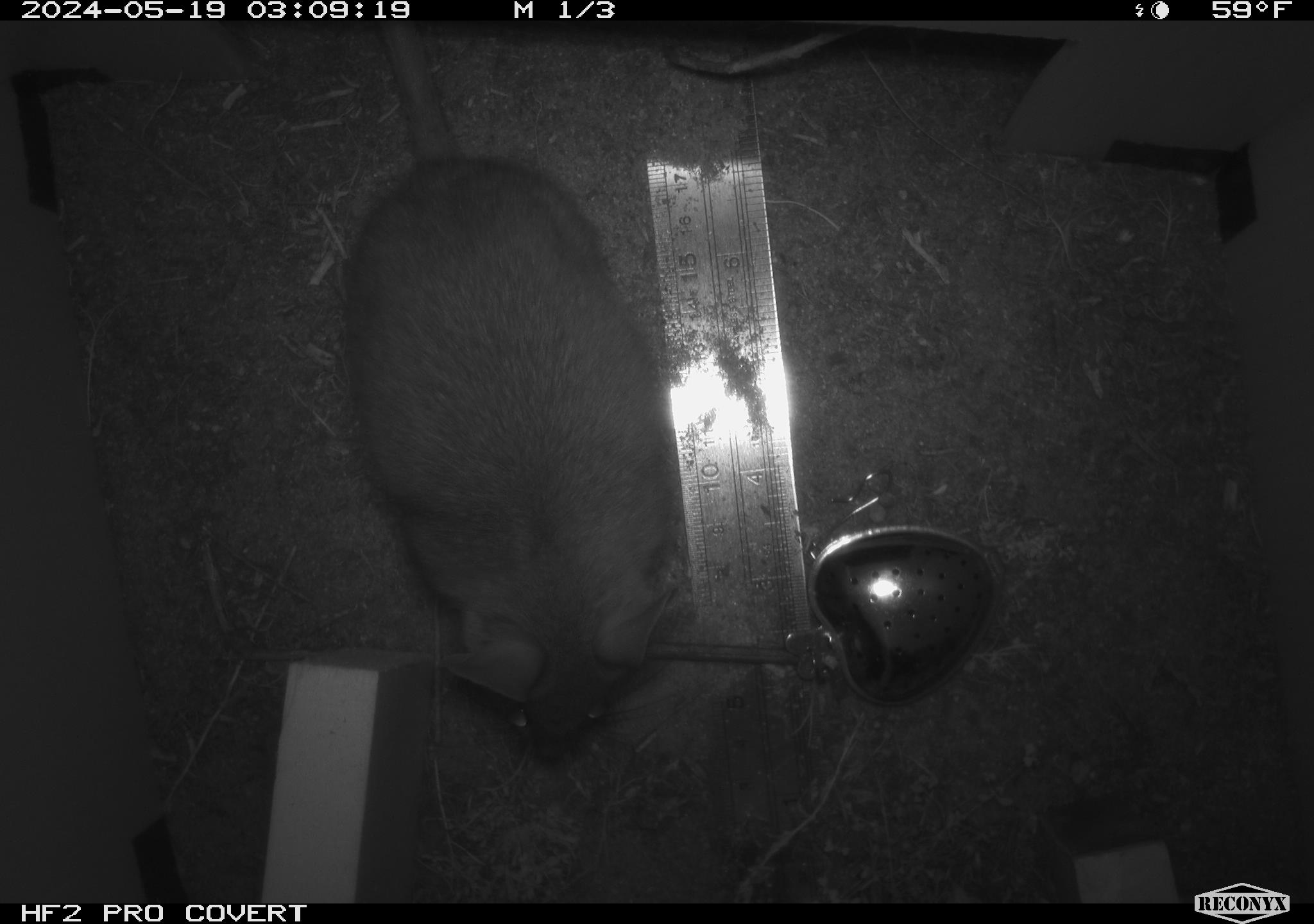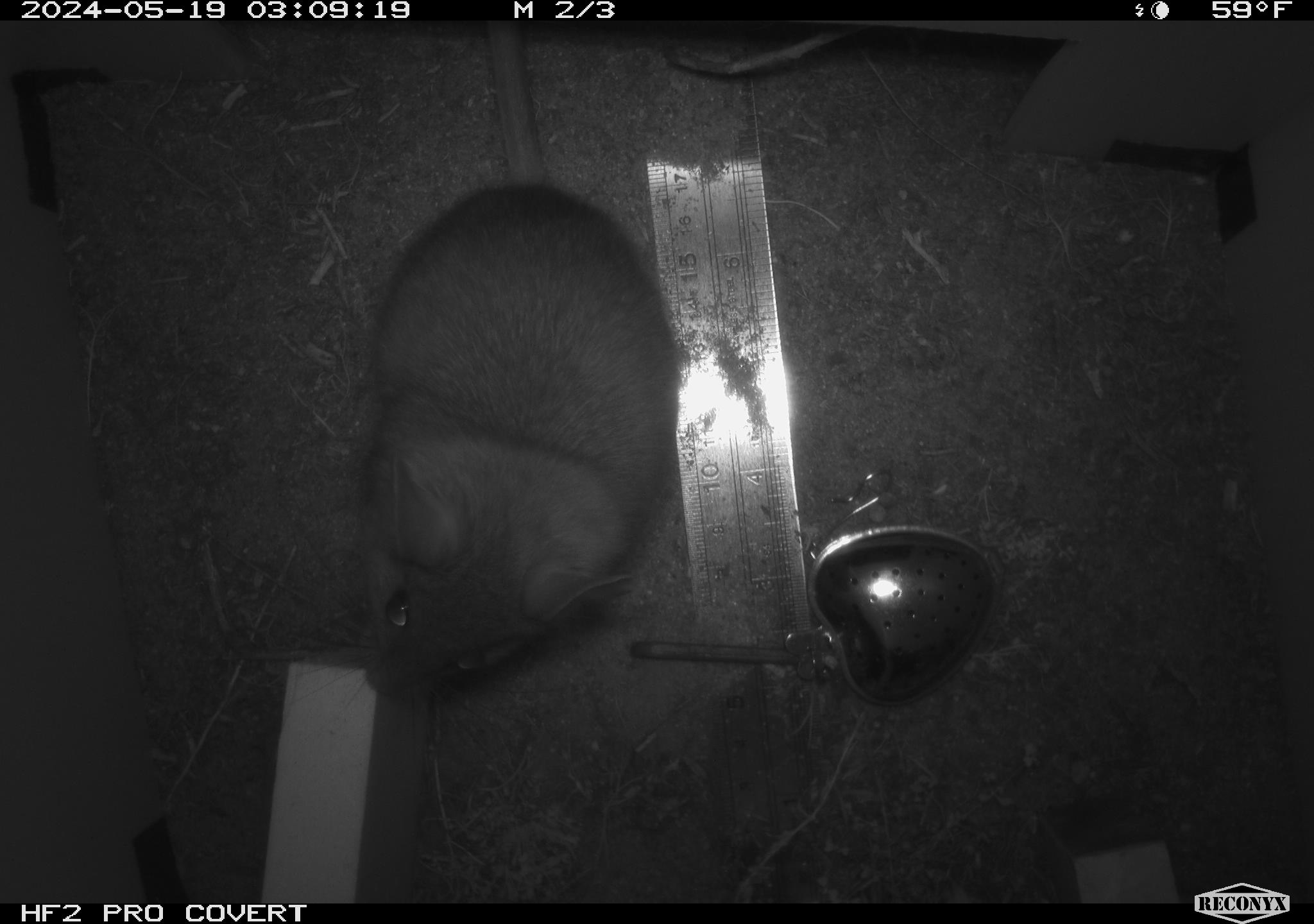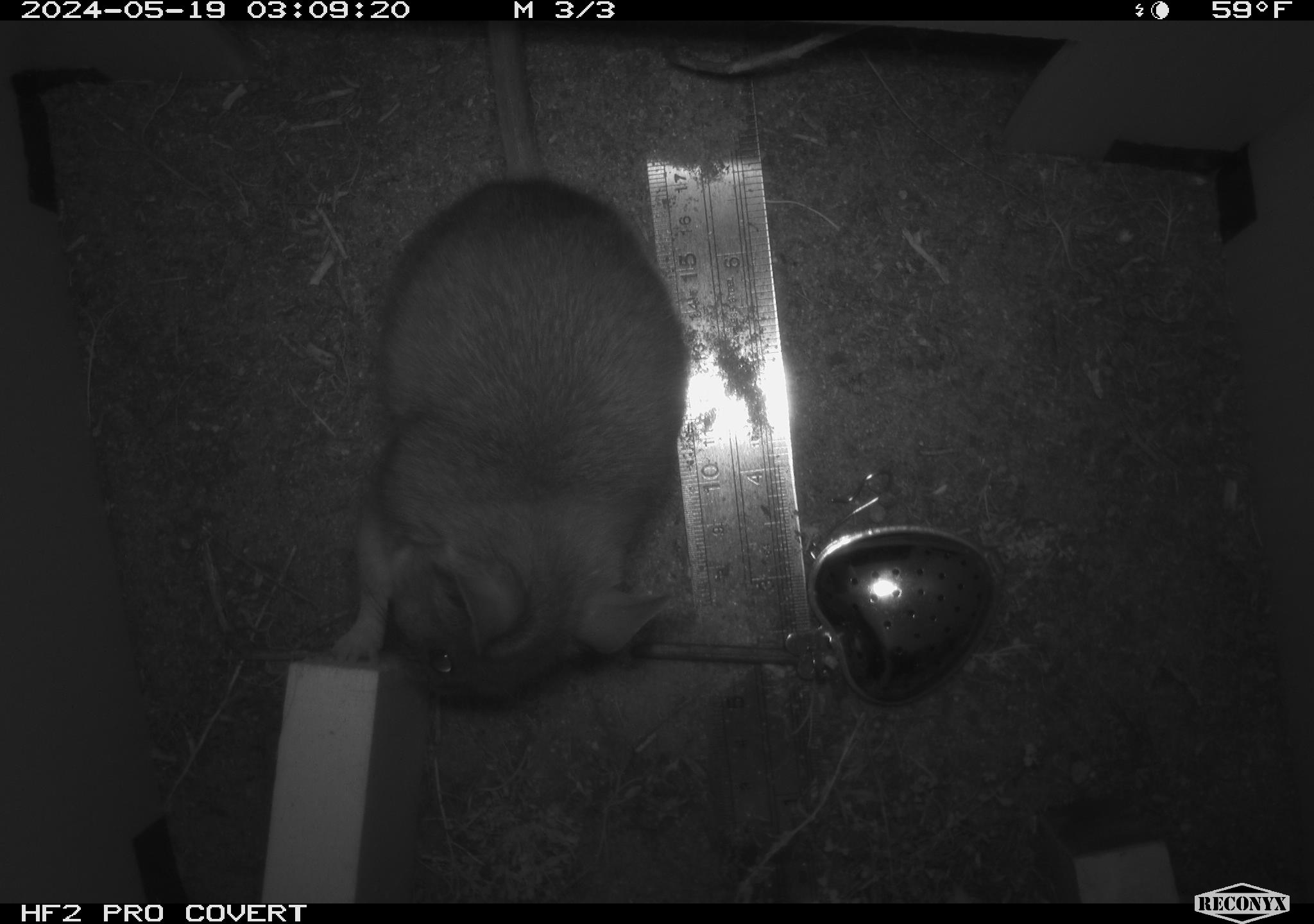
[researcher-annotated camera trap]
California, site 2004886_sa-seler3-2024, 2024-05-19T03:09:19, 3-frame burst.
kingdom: Animalia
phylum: Chordata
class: Mammalia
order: Rodentia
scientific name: Rodentia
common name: woodrat or rat or mouse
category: woodrat or rat or mouse species